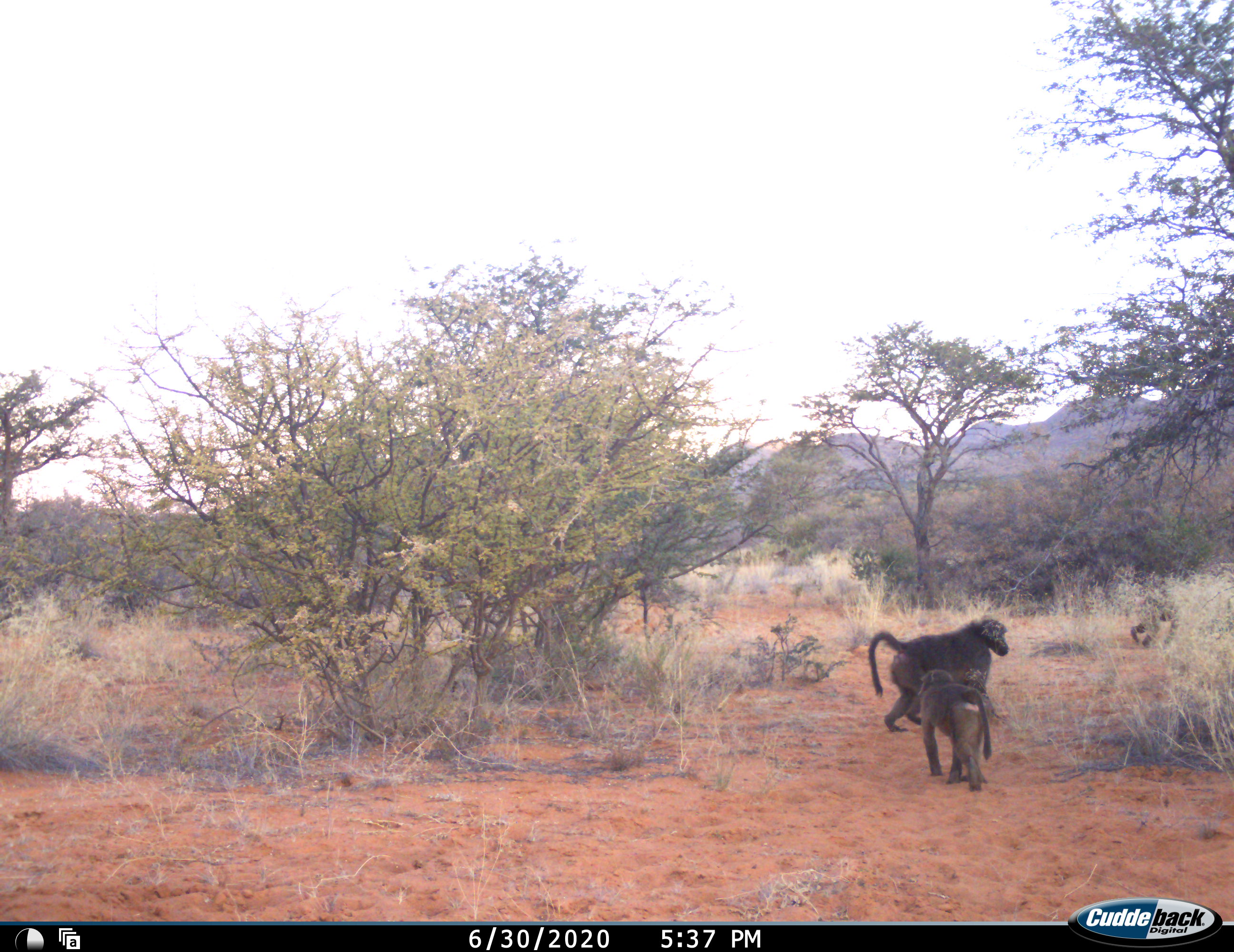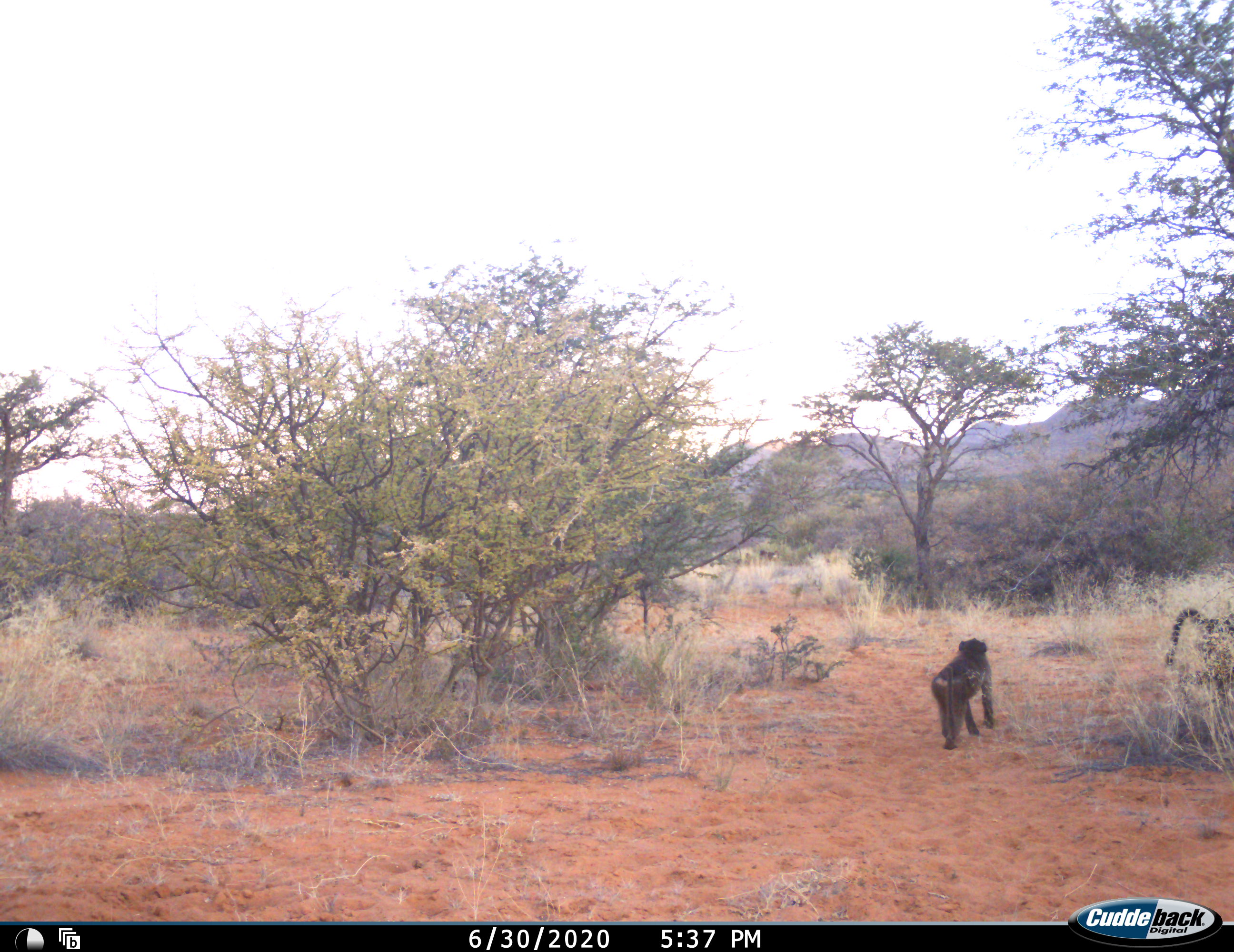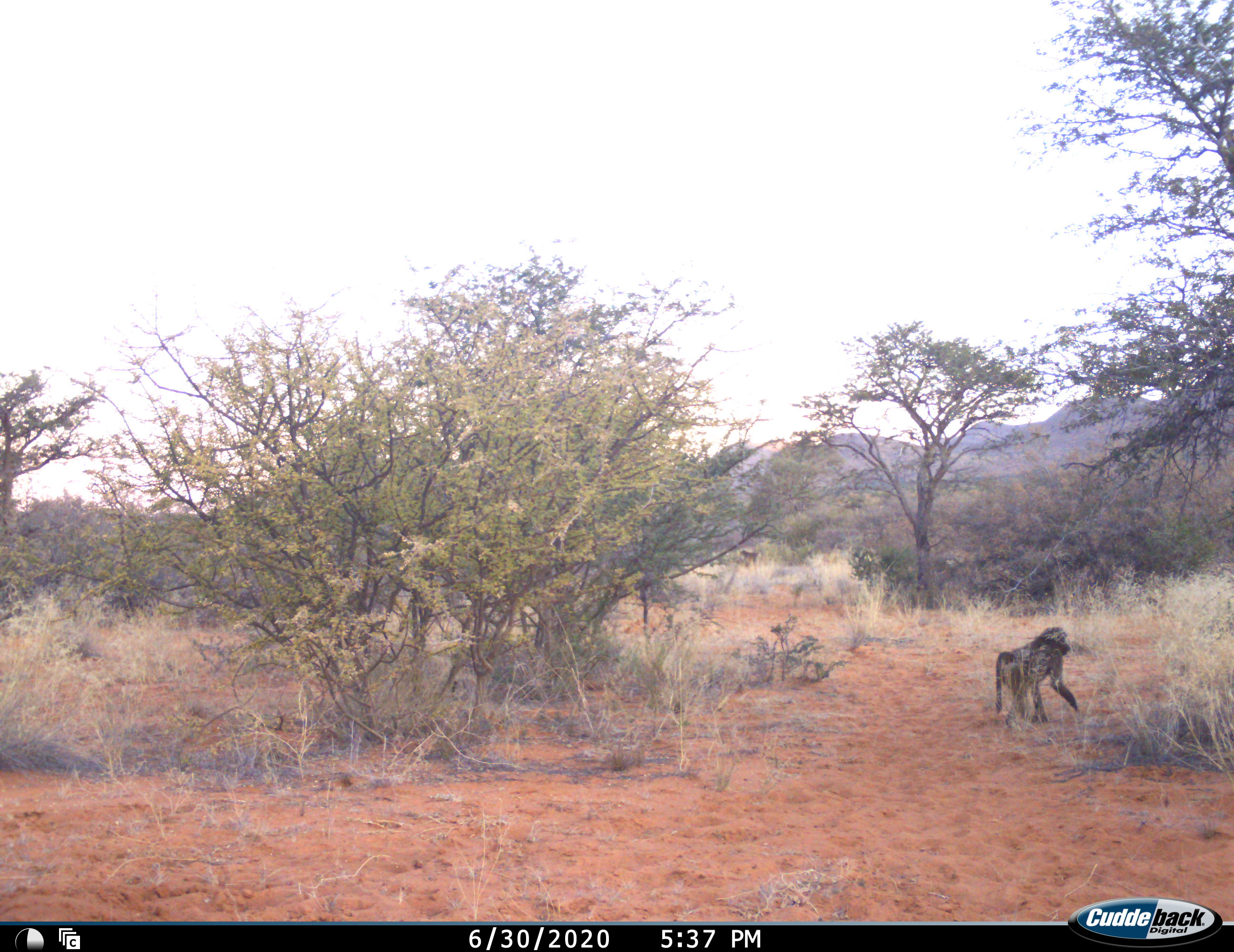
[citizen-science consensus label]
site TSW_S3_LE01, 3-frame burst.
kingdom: Animalia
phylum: Chordata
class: Mammalia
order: Primates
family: Cercopithecidae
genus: Papio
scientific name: Papio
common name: baboon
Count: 6.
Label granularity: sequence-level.